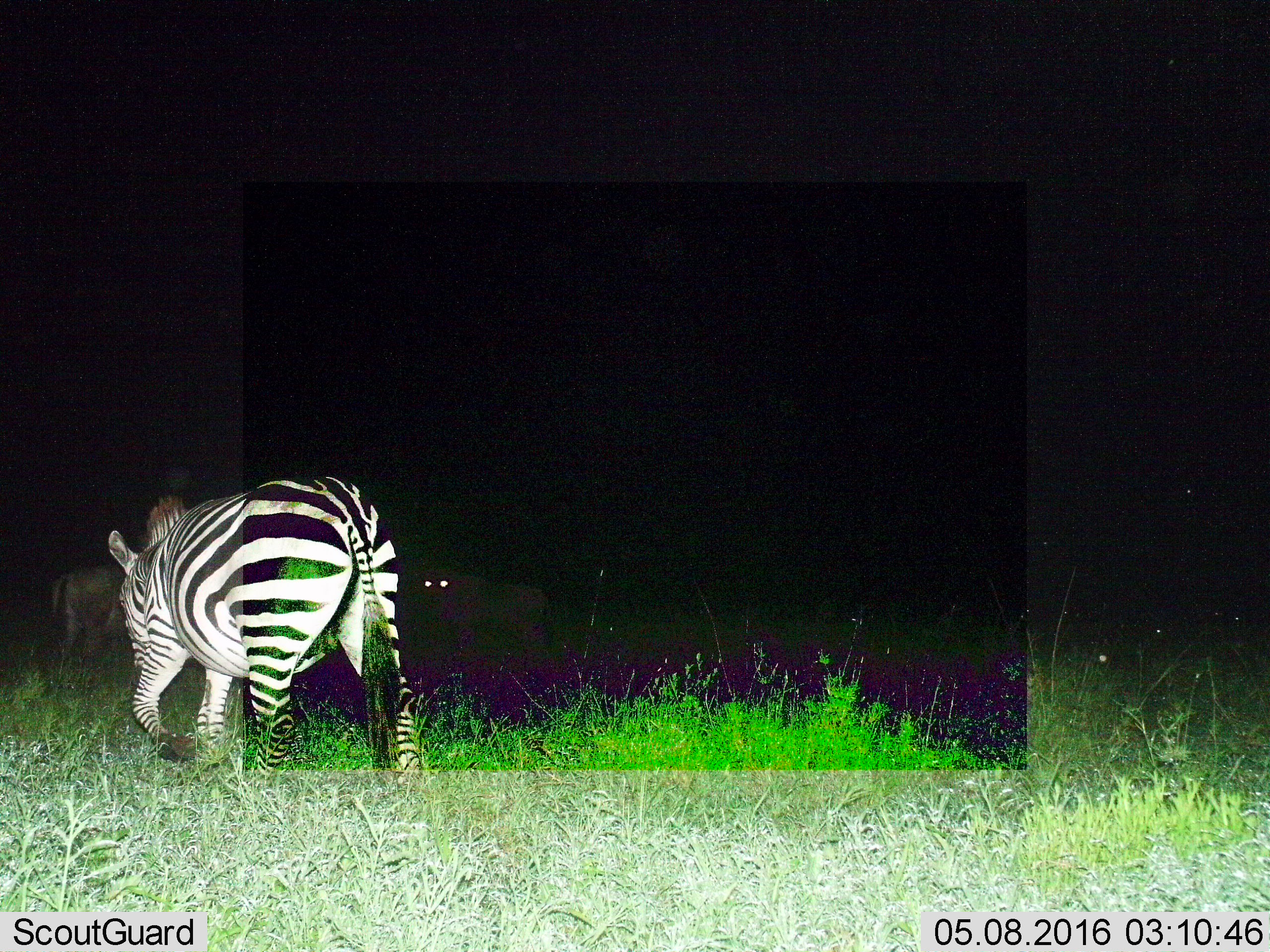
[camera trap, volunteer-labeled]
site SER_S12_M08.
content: unidentified animal